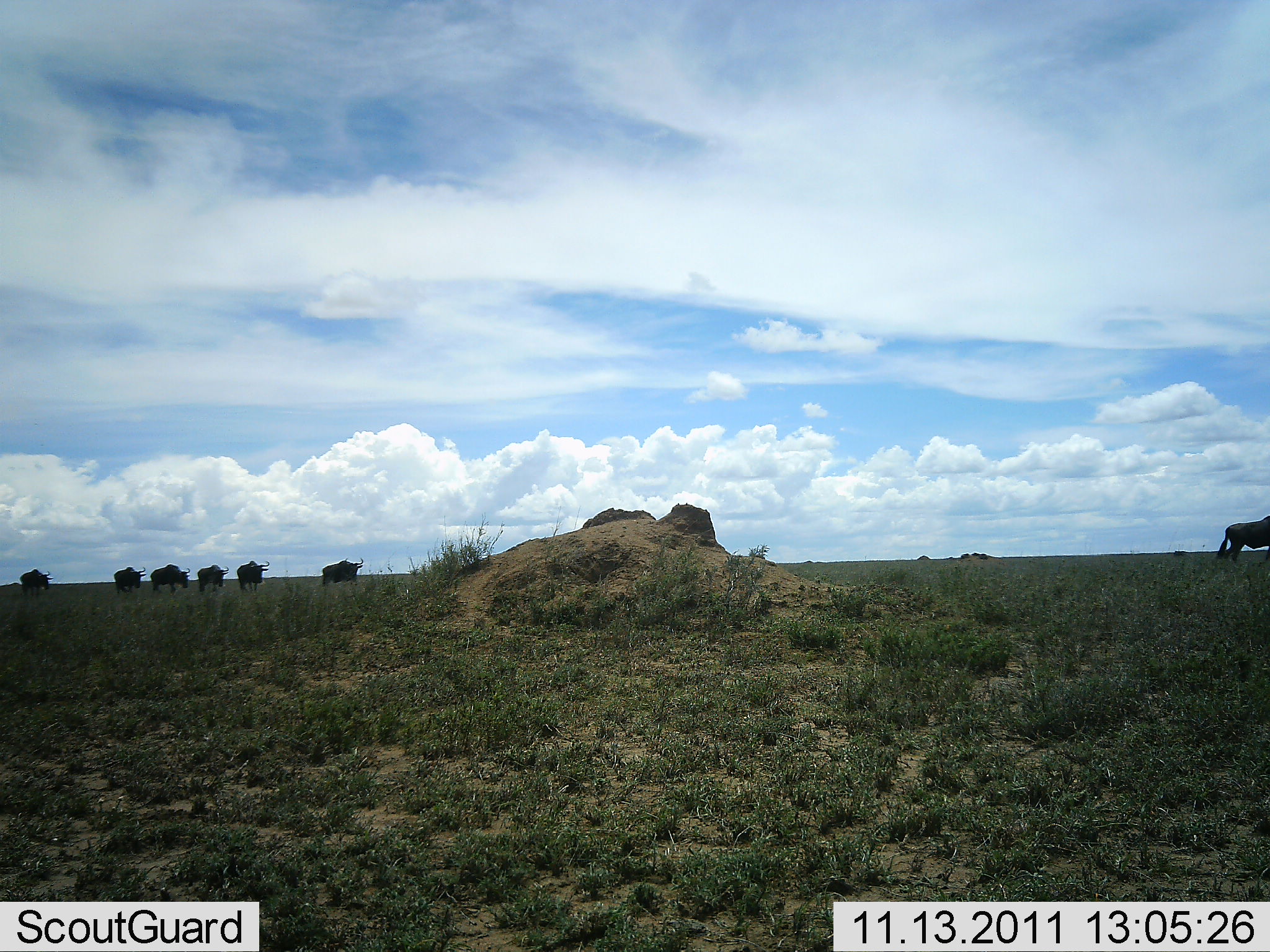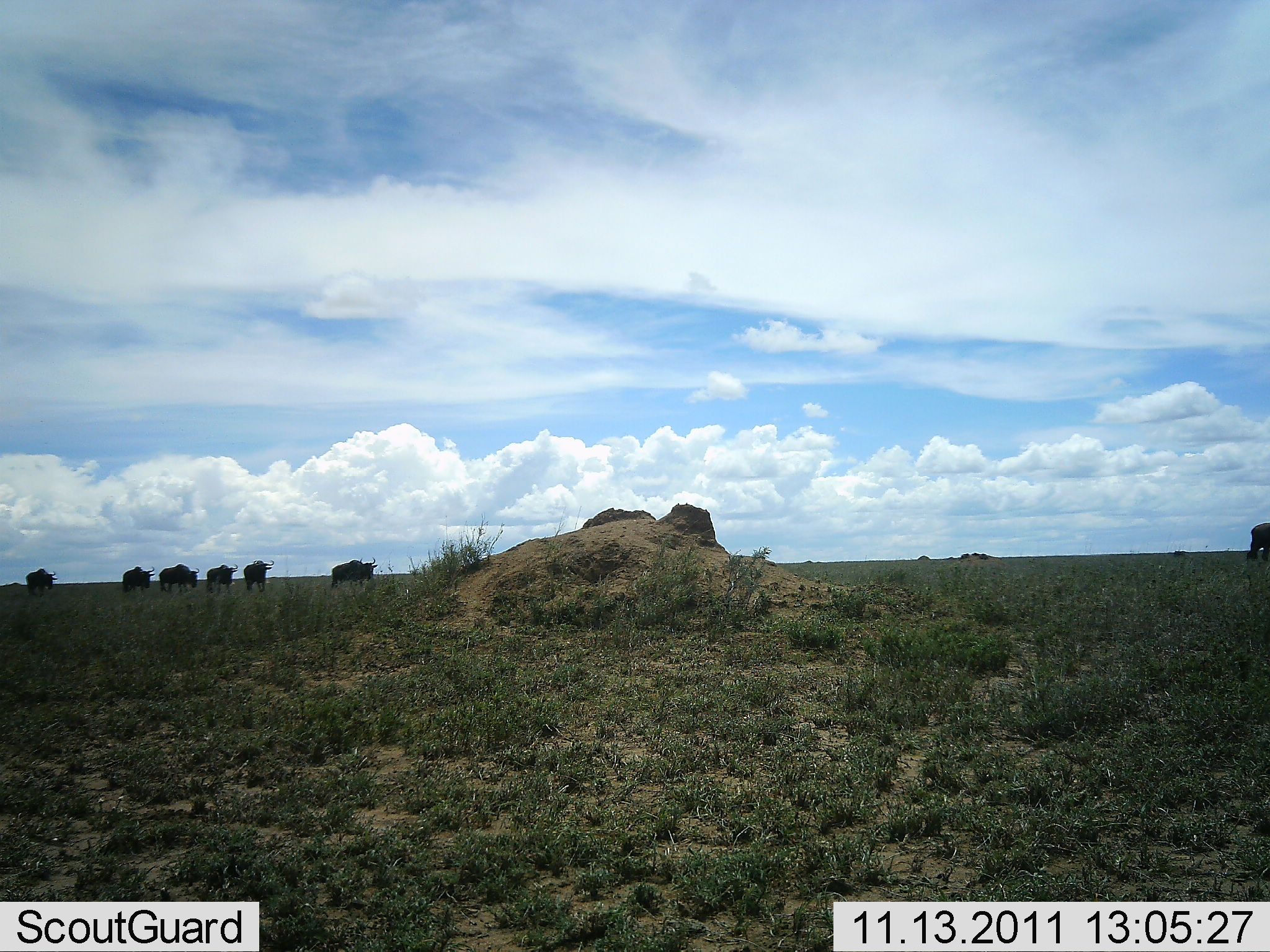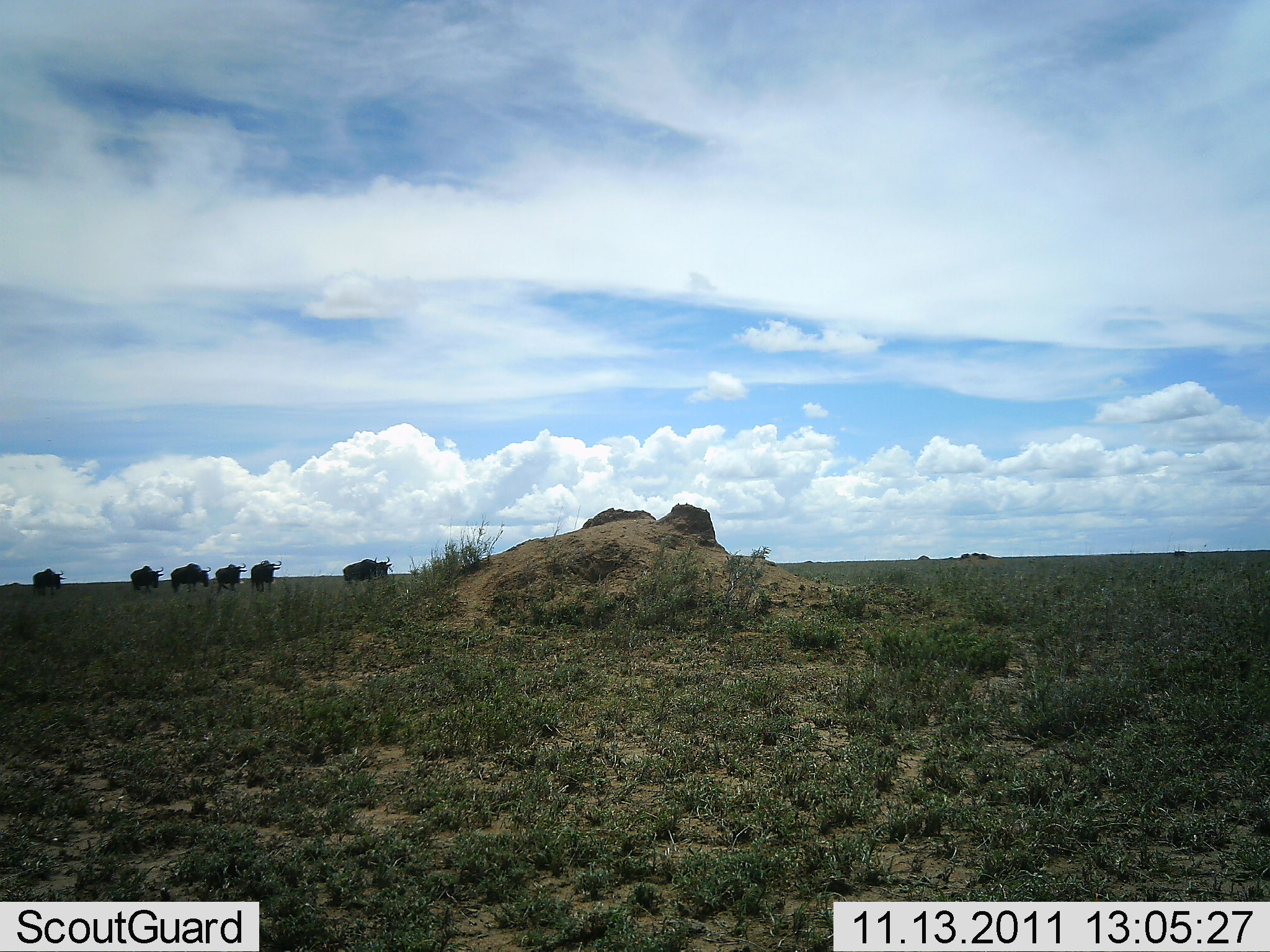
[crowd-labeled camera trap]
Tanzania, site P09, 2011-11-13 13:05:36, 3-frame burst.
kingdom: Animalia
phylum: Chordata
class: Mammalia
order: Artiodactyla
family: Bovidae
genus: Connochaetes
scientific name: Connochaetes taurinus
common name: blue wildebeest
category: wildebeest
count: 7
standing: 0%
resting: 0%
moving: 100%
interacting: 0%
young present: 0%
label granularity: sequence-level